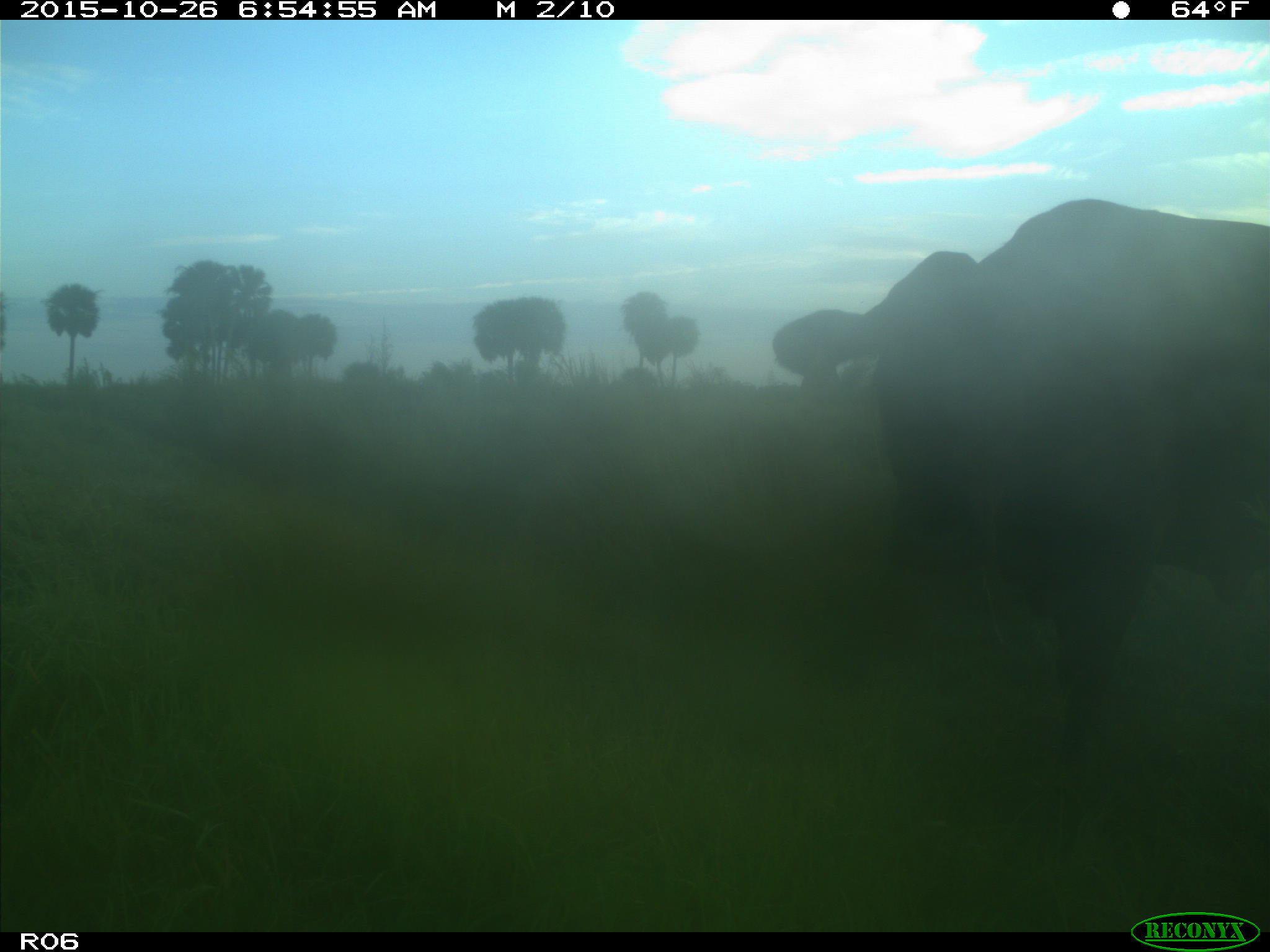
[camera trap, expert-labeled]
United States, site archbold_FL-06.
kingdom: Animalia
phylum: Chordata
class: Mammalia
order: Artiodactyla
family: Bovidae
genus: Bos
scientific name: Bos taurus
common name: domestic cow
Bos taurus (domestic cow).